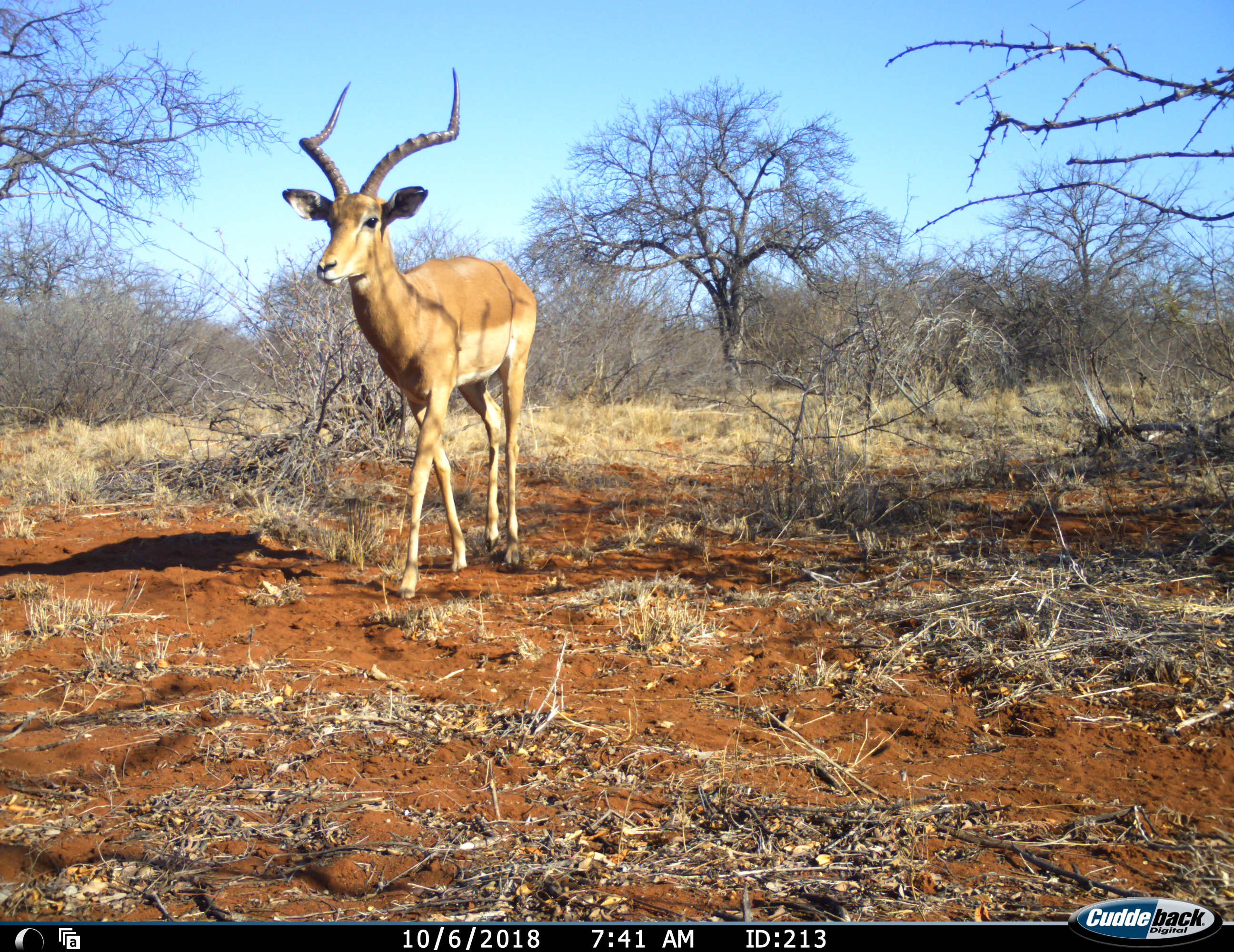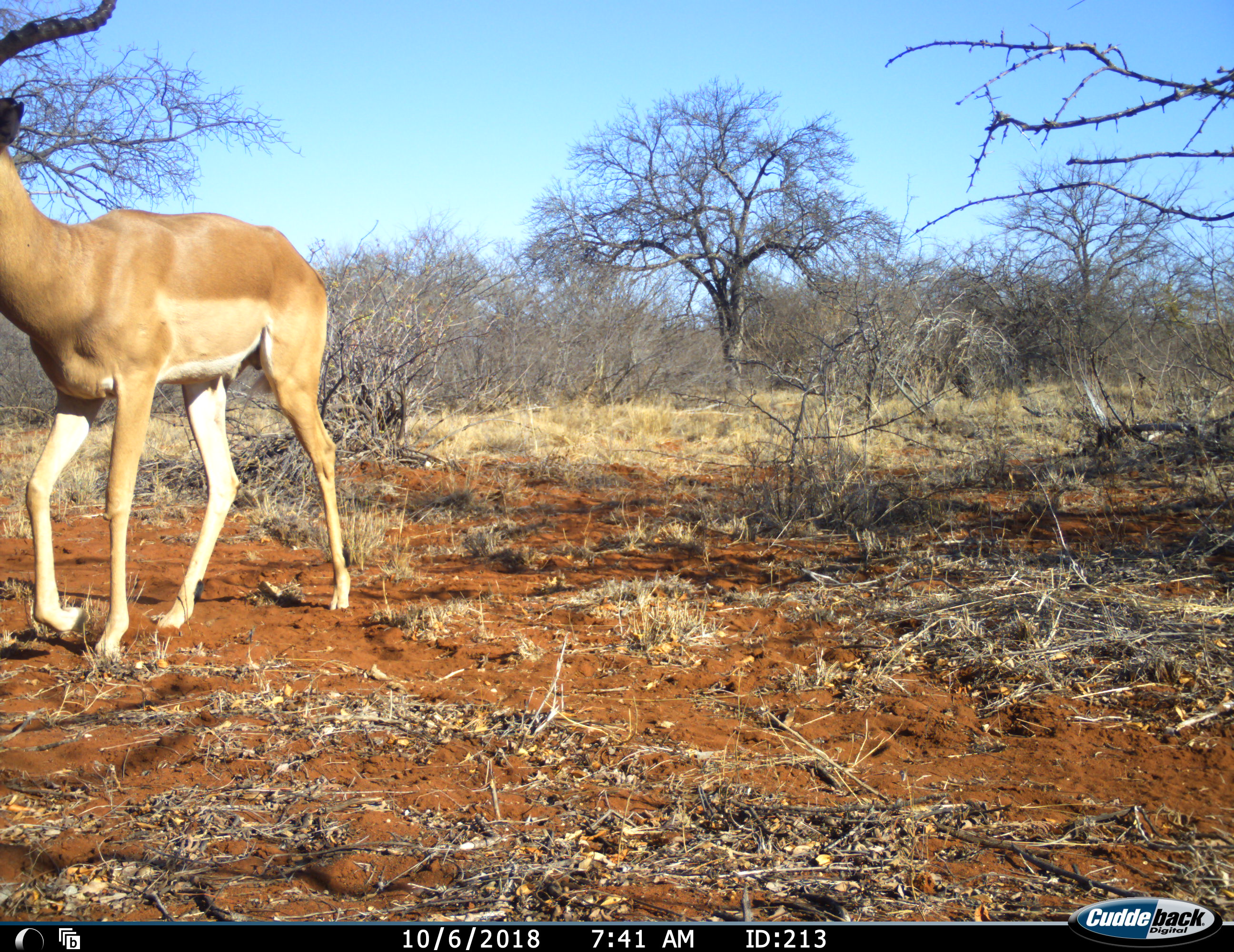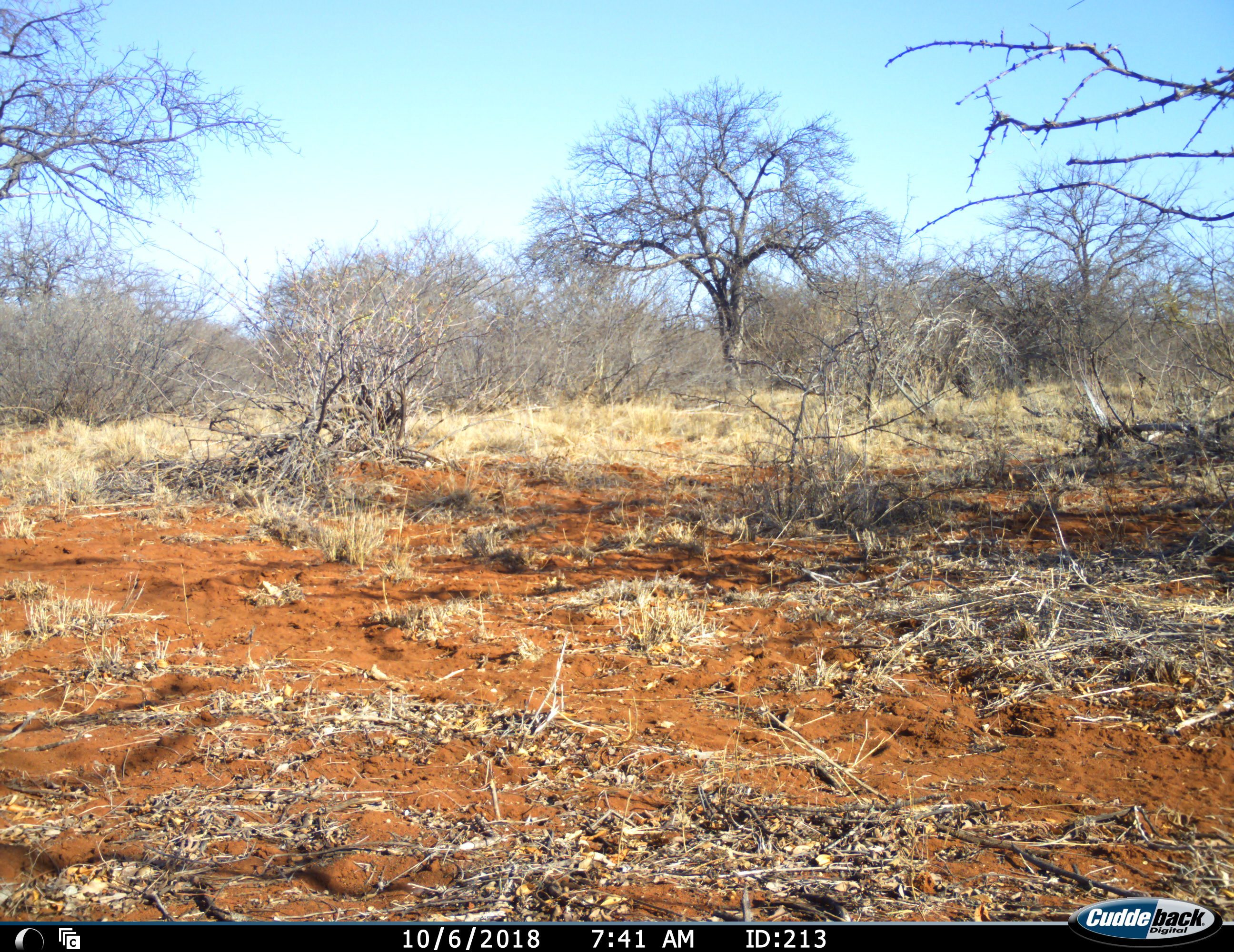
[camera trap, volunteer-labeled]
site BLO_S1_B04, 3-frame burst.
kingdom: Animalia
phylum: Chordata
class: Mammalia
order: Artiodactyla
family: Bovidae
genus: Aepyceros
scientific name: Aepyceros melampus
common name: impala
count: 1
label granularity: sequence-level